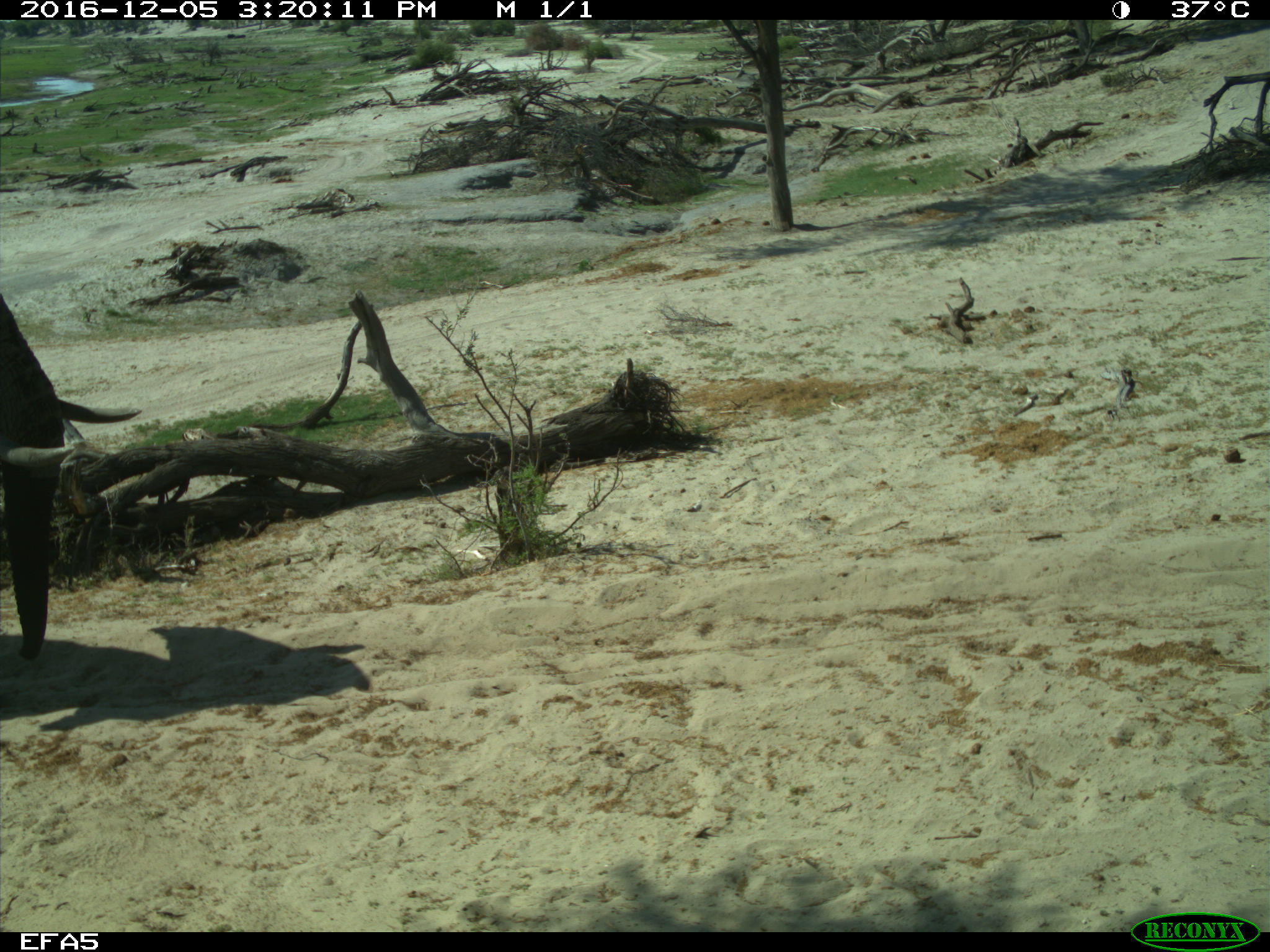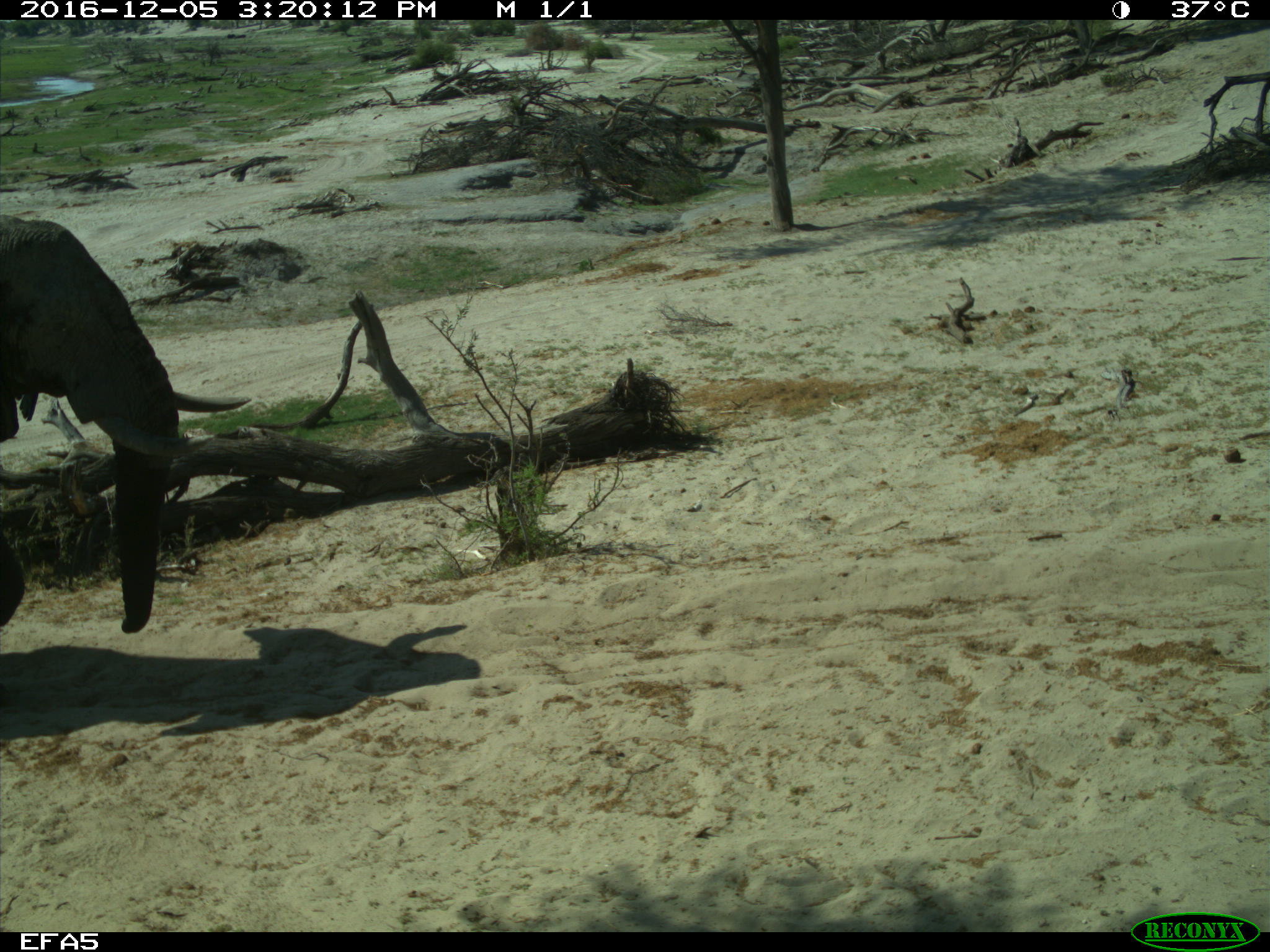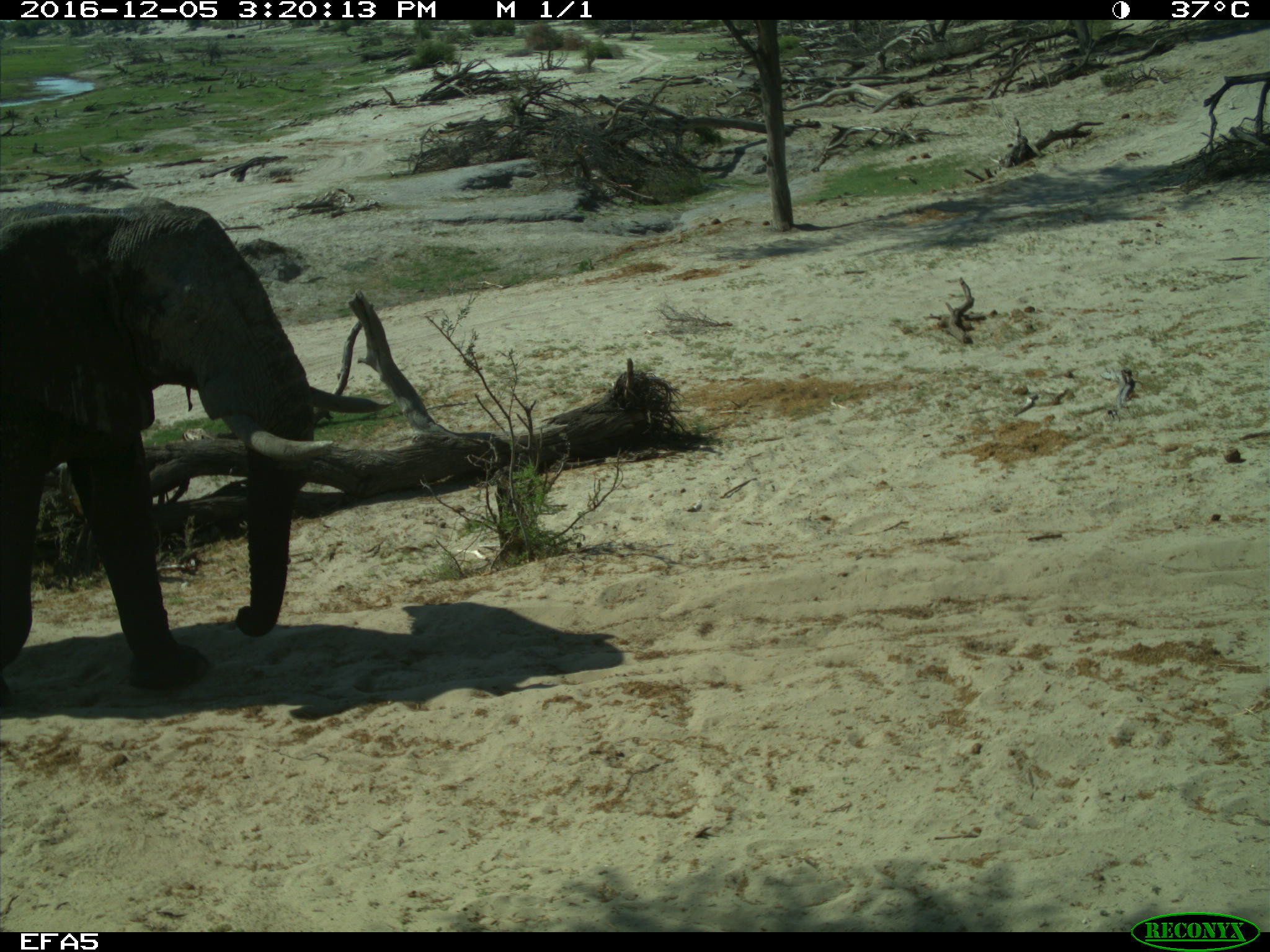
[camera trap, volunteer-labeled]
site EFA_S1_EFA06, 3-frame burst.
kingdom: Animalia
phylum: Chordata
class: Mammalia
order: Proboscidea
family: Elephantidae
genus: Loxodonta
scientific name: Loxodonta africana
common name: african bush elephant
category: elephant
Elephant (african bush elephant) (Loxodonta africana), count 1. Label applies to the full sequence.